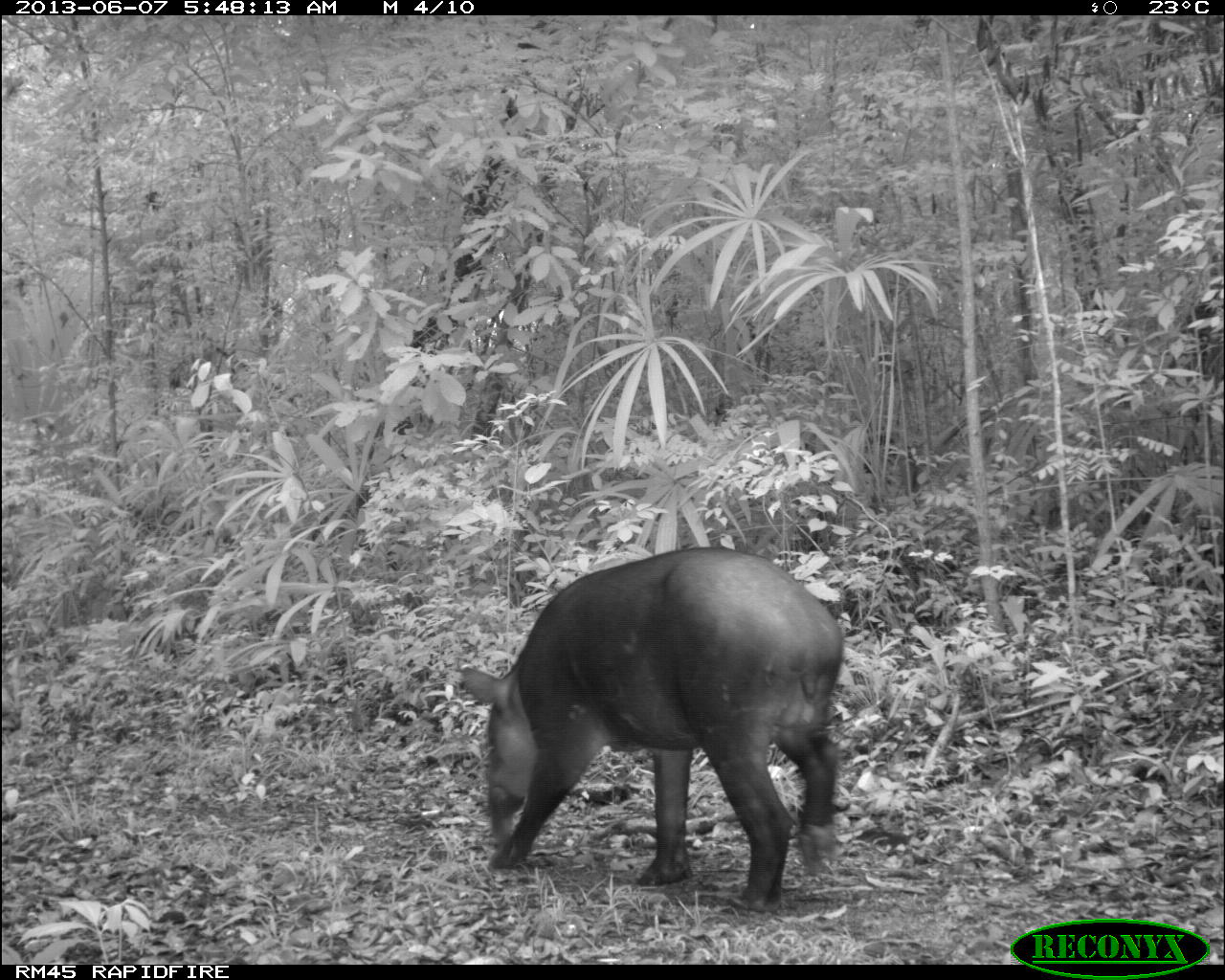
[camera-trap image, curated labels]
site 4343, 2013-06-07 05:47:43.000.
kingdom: Animalia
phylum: Chordata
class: Mammalia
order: Perissodactyla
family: Tapiridae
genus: Tapirus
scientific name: Tapirus bairdii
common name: baird's tapir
Tapirus bairdii (baird's tapir), count 1, sex male.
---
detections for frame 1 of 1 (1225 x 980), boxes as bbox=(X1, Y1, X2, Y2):
tapirus bairdii: bbox=(463, 547, 847, 916)